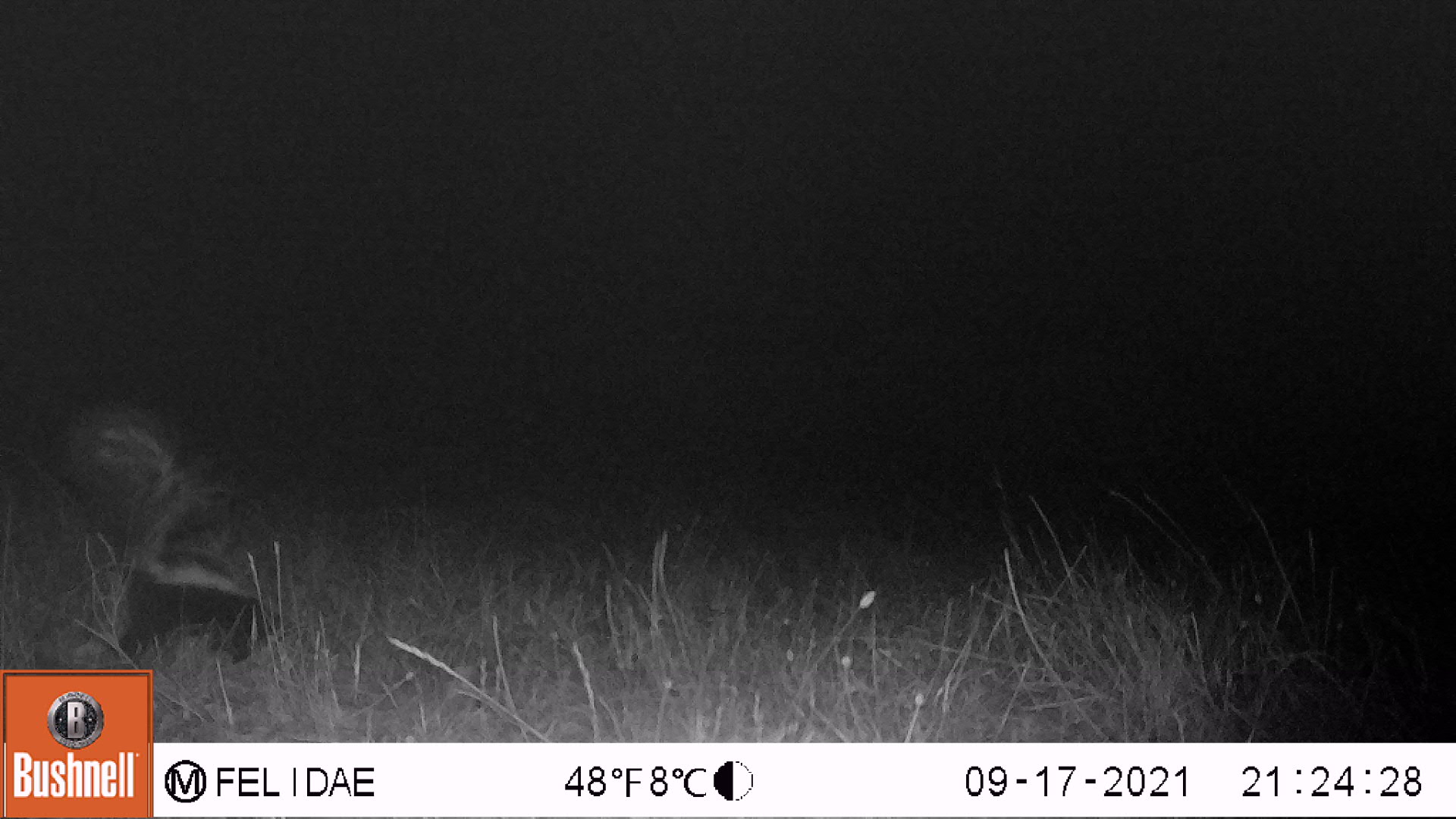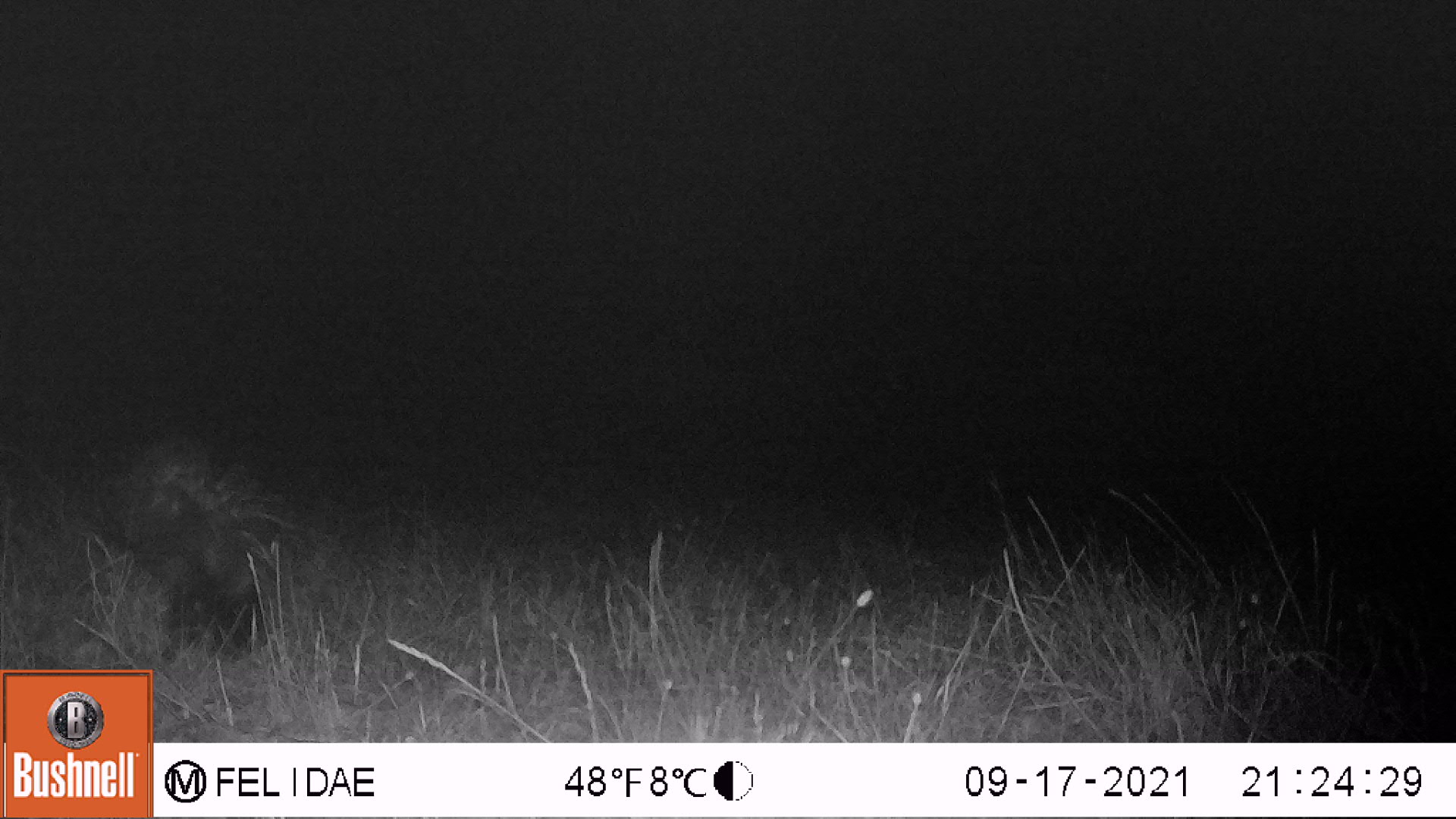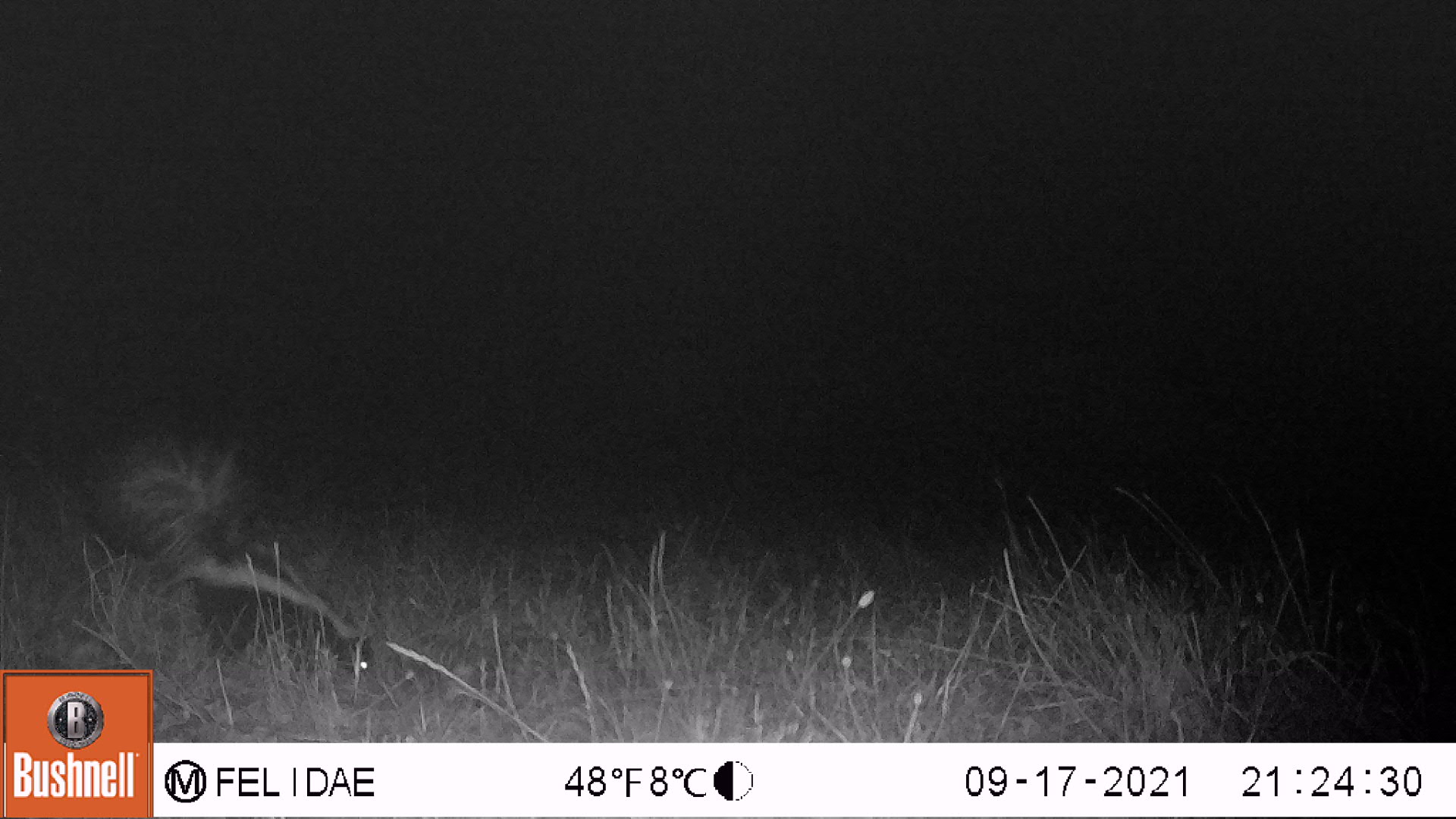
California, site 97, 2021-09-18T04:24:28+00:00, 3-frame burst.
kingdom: Animalia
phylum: Chordata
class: Mammalia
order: Carnivora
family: Mephitidae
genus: Mephitis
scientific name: Mephitis mephitis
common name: striped skunk